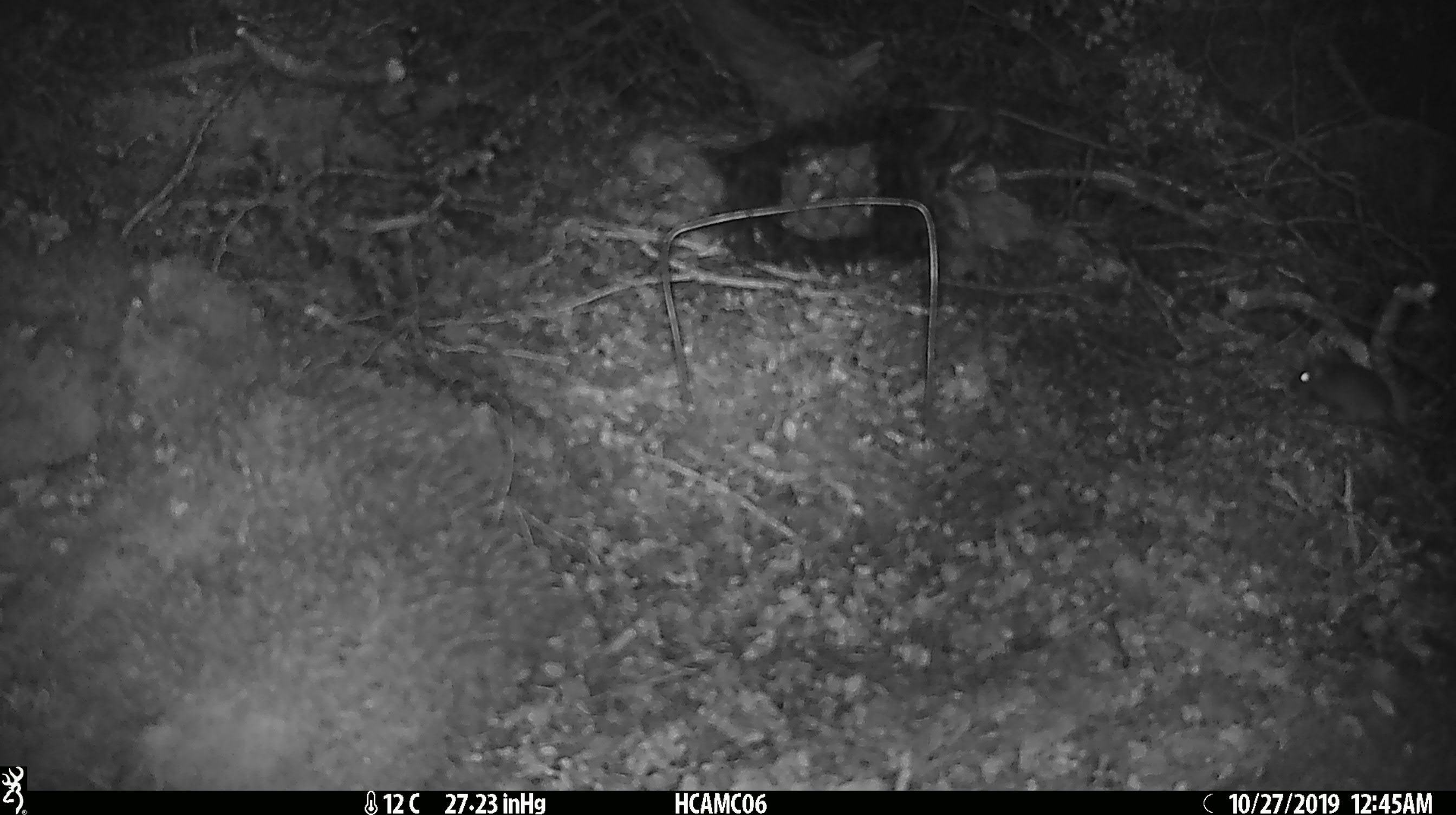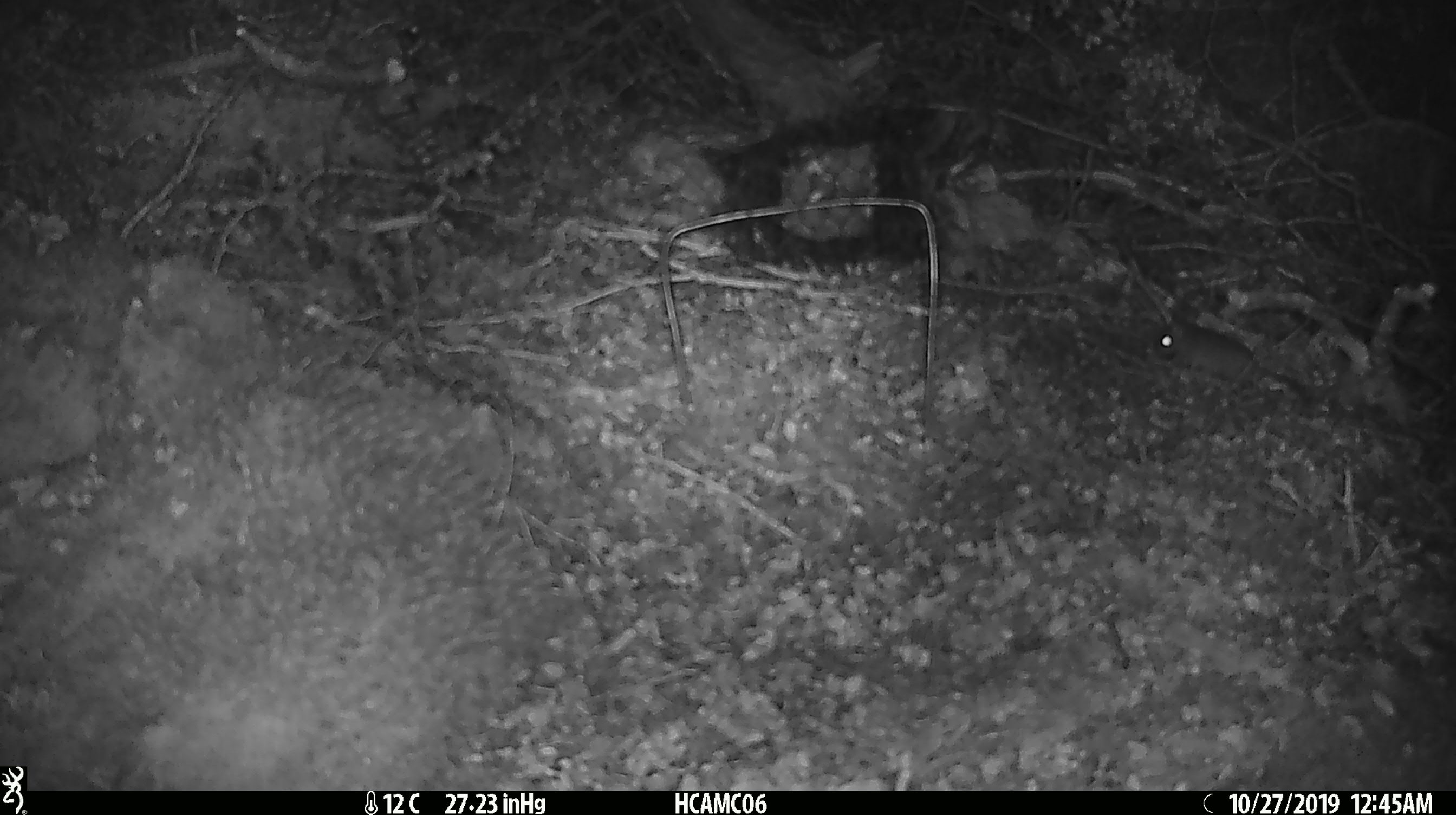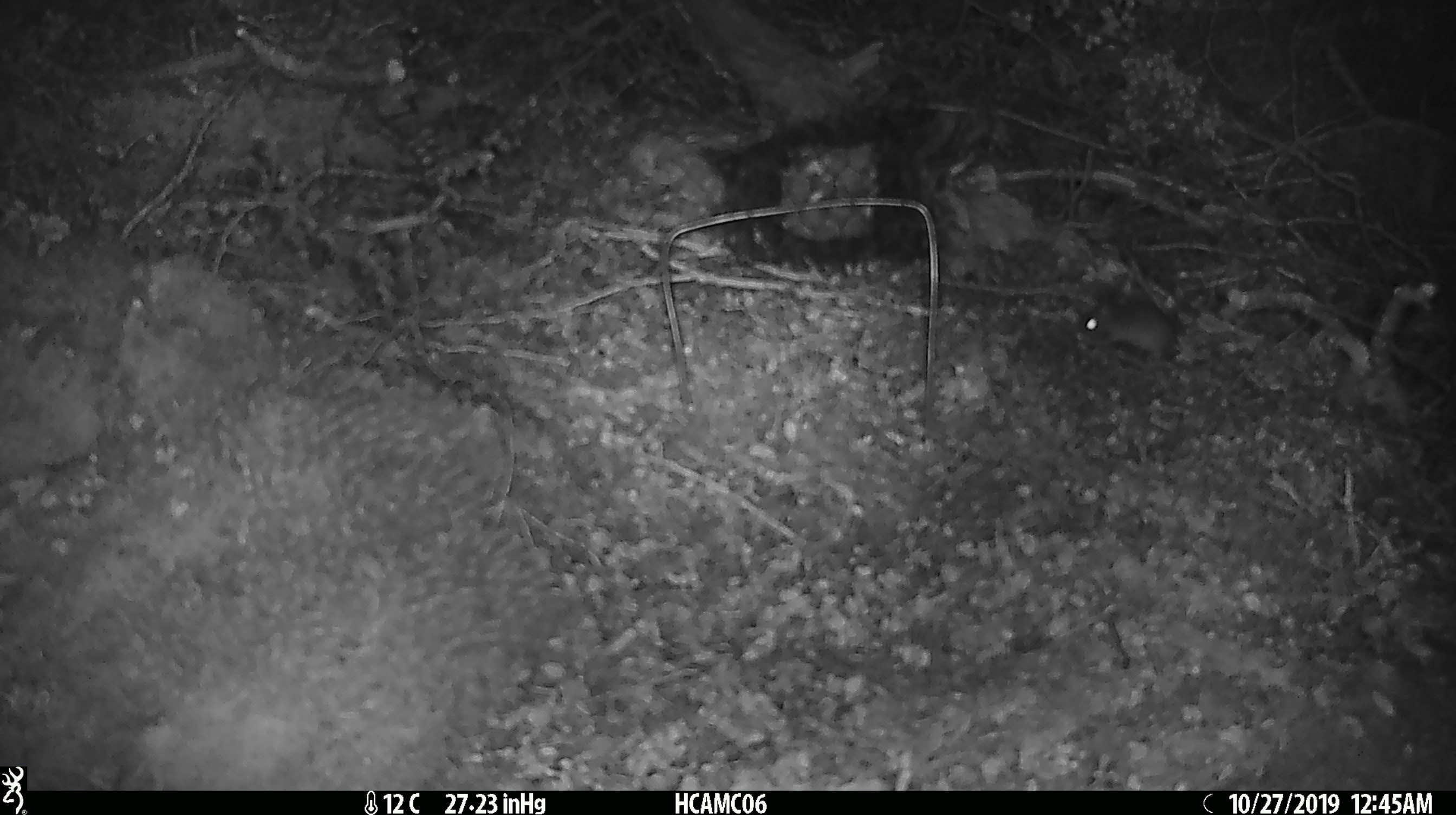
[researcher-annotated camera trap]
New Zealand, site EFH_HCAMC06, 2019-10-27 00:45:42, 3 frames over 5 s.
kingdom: Animalia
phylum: Chordata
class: Mammalia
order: Rodentia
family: Muridae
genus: Mus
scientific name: Mus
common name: mouse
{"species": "mouse (Mus)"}